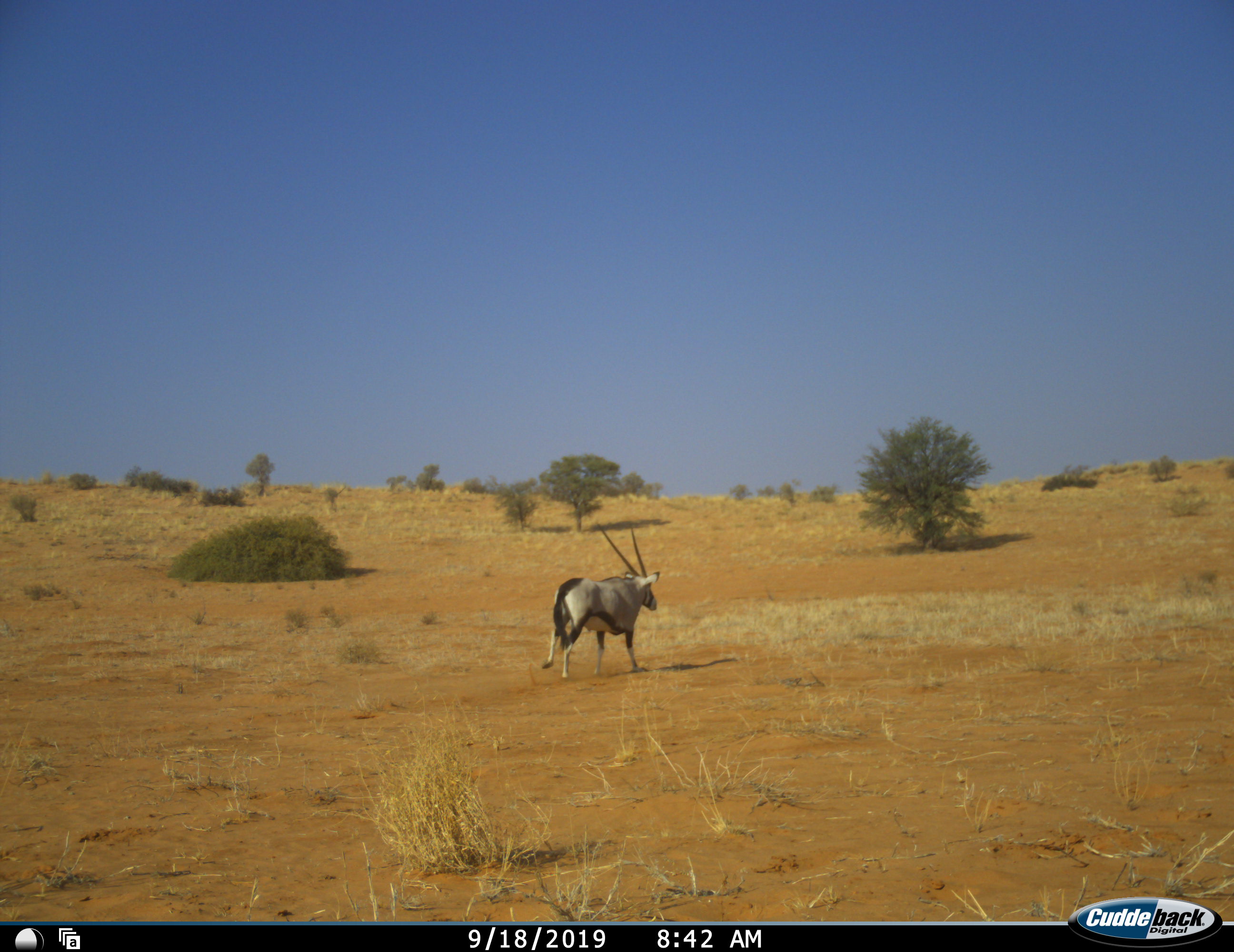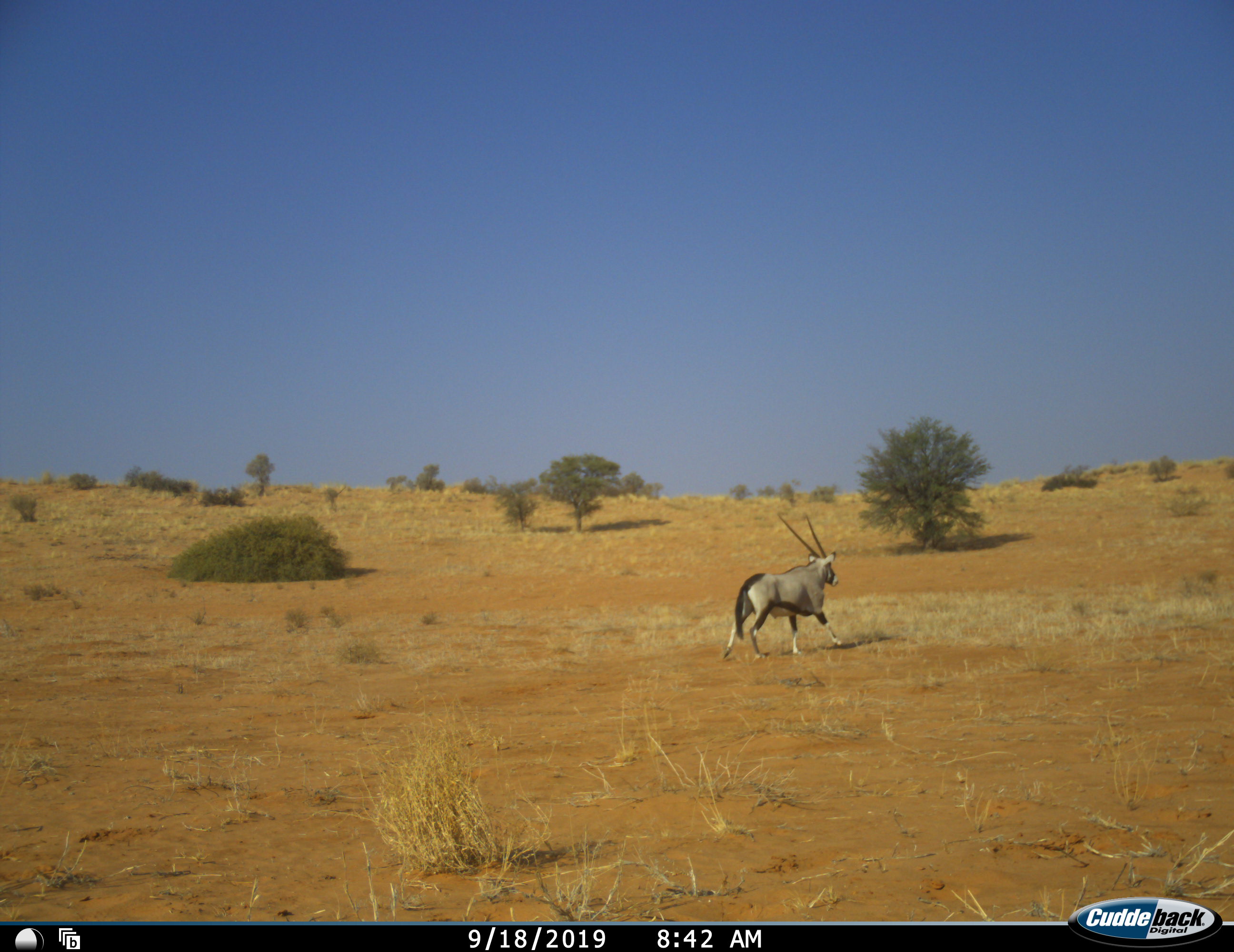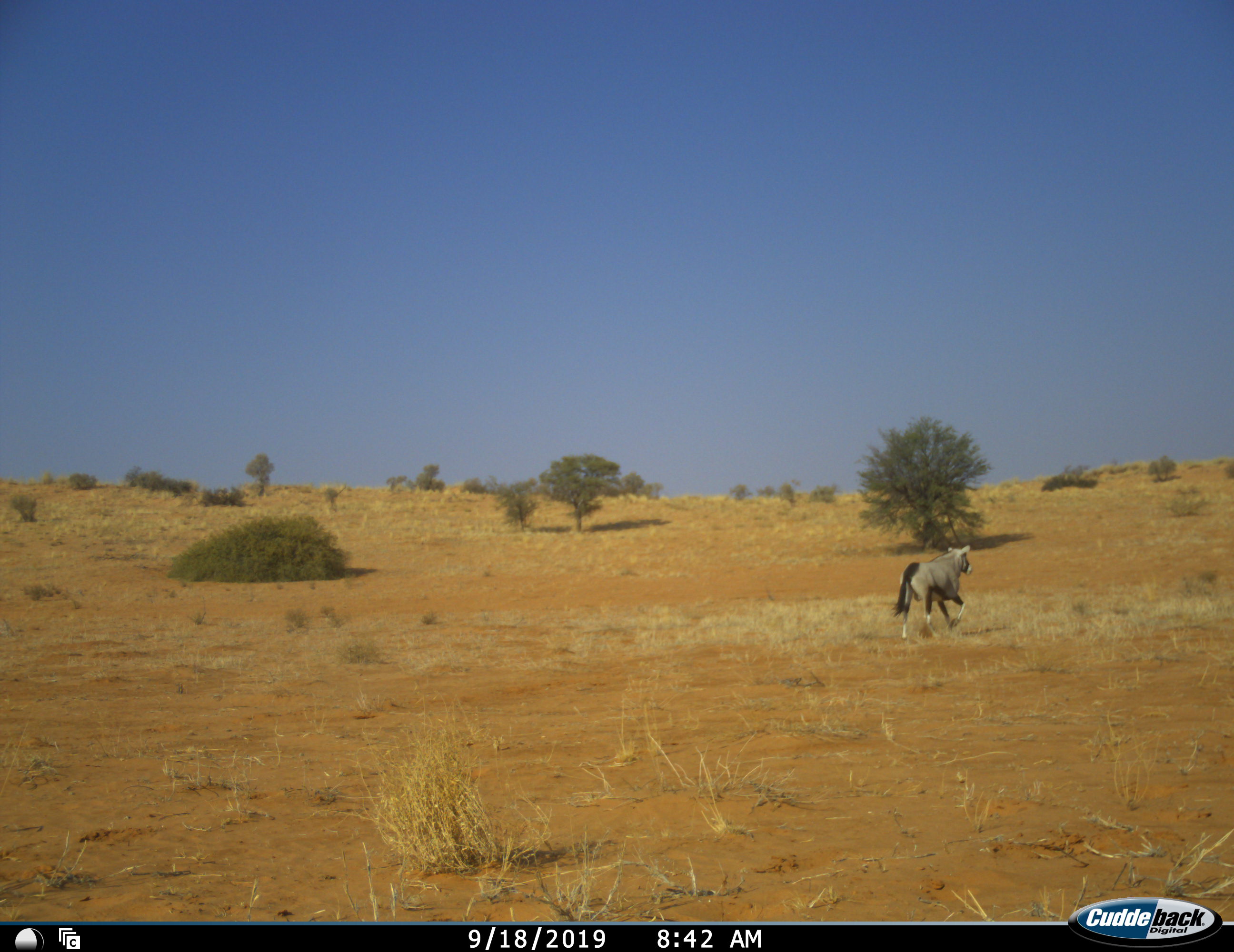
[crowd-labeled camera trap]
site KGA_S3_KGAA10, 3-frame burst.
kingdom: Animalia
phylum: Chordata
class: Mammalia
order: Artiodactyla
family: Bovidae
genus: Oryx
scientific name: Oryx gazella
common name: gemsbok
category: oryx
Oryx (gemsbok) (Oryx gazella), count 1. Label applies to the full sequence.